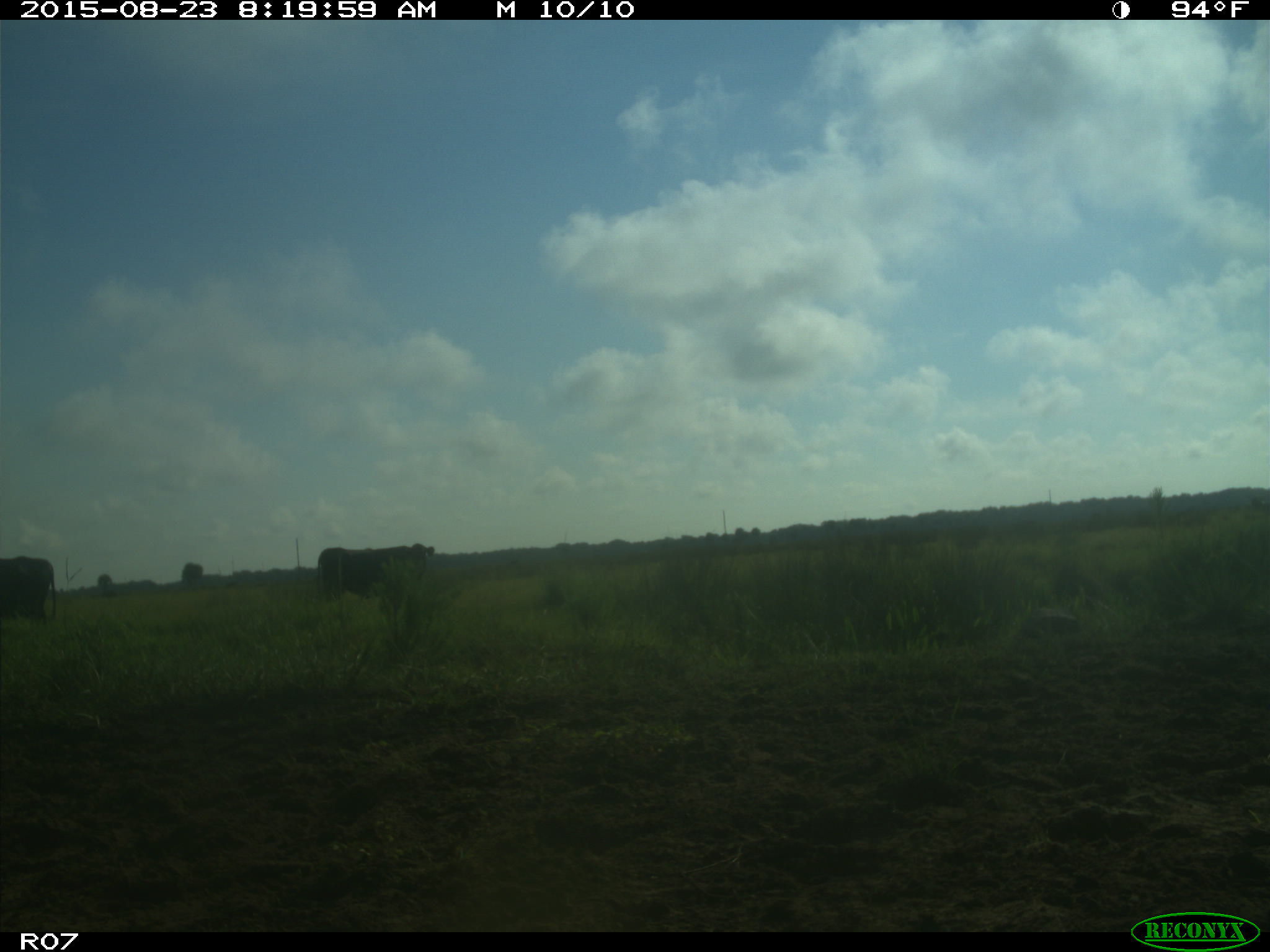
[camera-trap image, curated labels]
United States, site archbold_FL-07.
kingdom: Animalia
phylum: Chordata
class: Mammalia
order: Artiodactyla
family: Bovidae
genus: Bos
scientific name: Bos taurus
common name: domestic cow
Bos taurus (domestic cow).